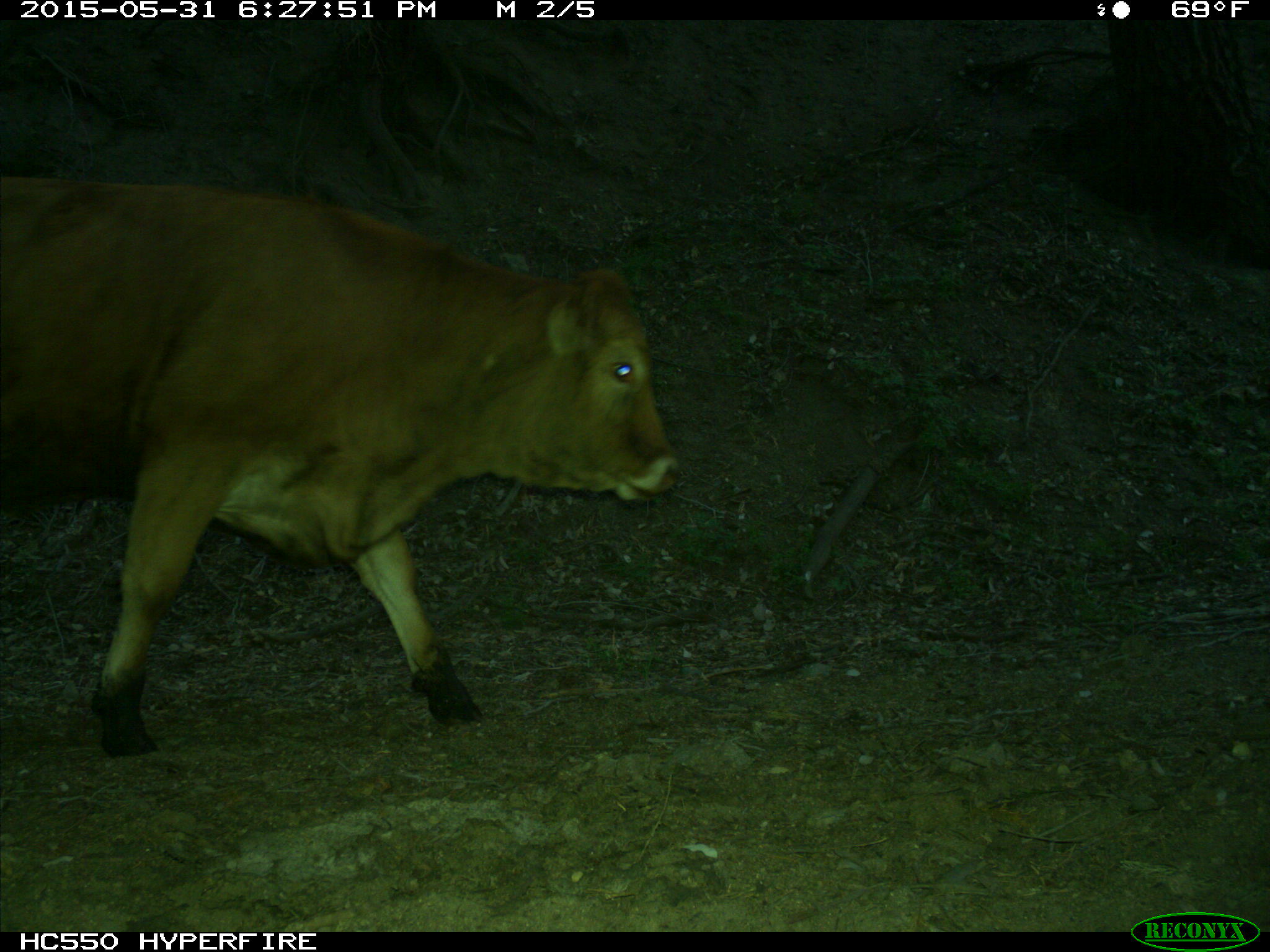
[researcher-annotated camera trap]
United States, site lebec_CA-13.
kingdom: Animalia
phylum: Chordata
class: Mammalia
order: Artiodactyla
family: Bovidae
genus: Bos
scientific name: Bos taurus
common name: domestic cow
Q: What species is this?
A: Bos taurus (domestic cow).